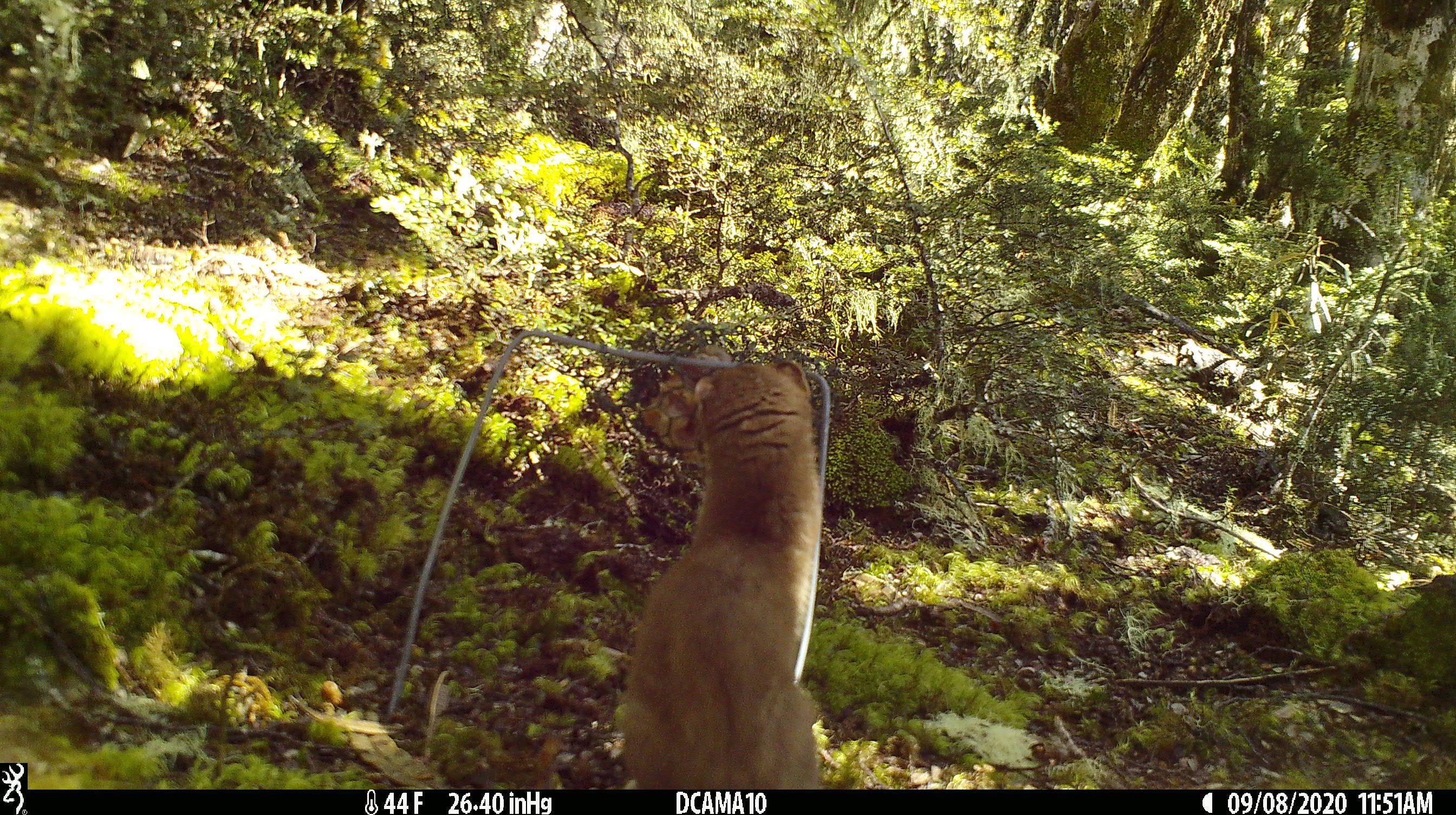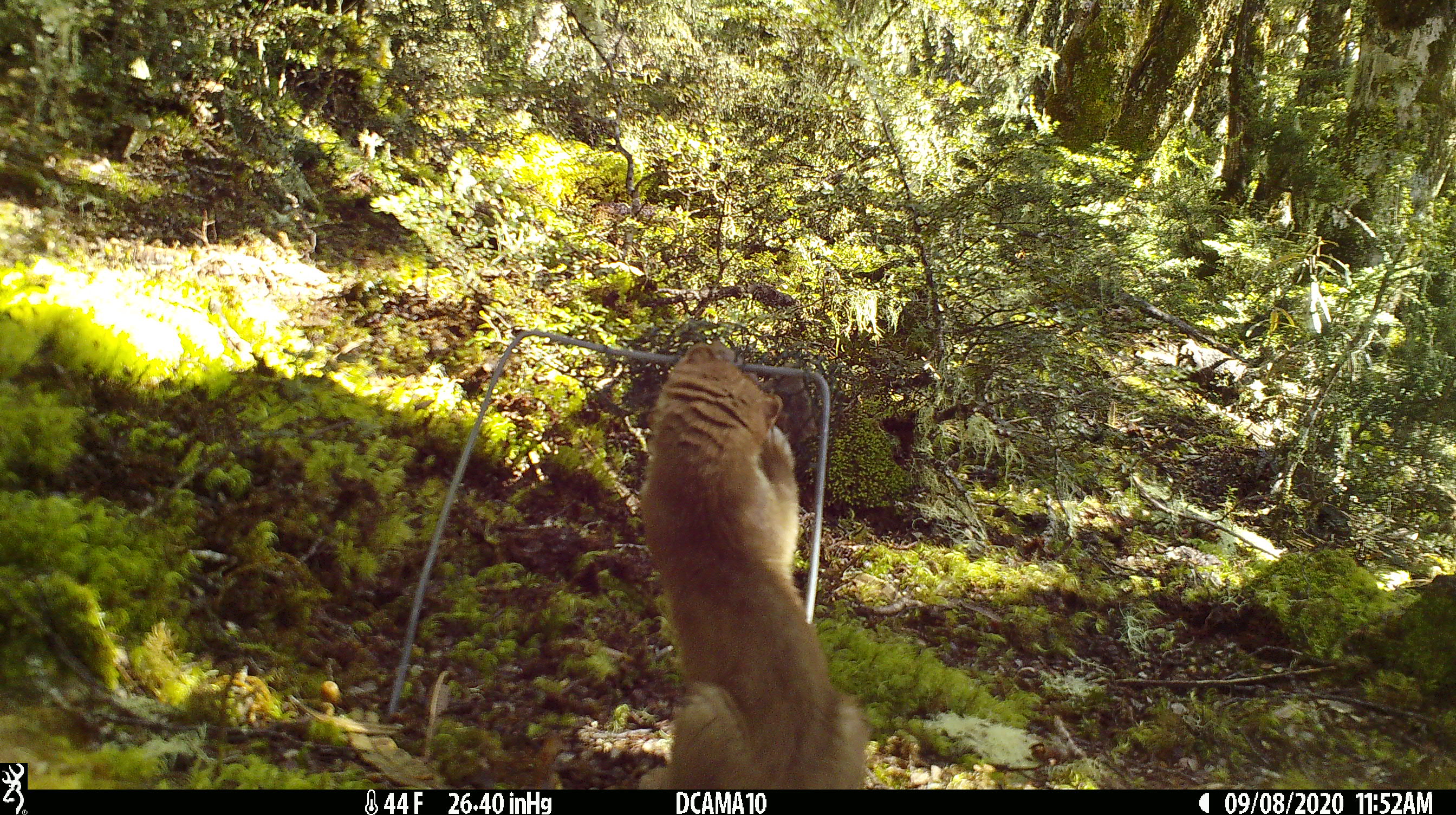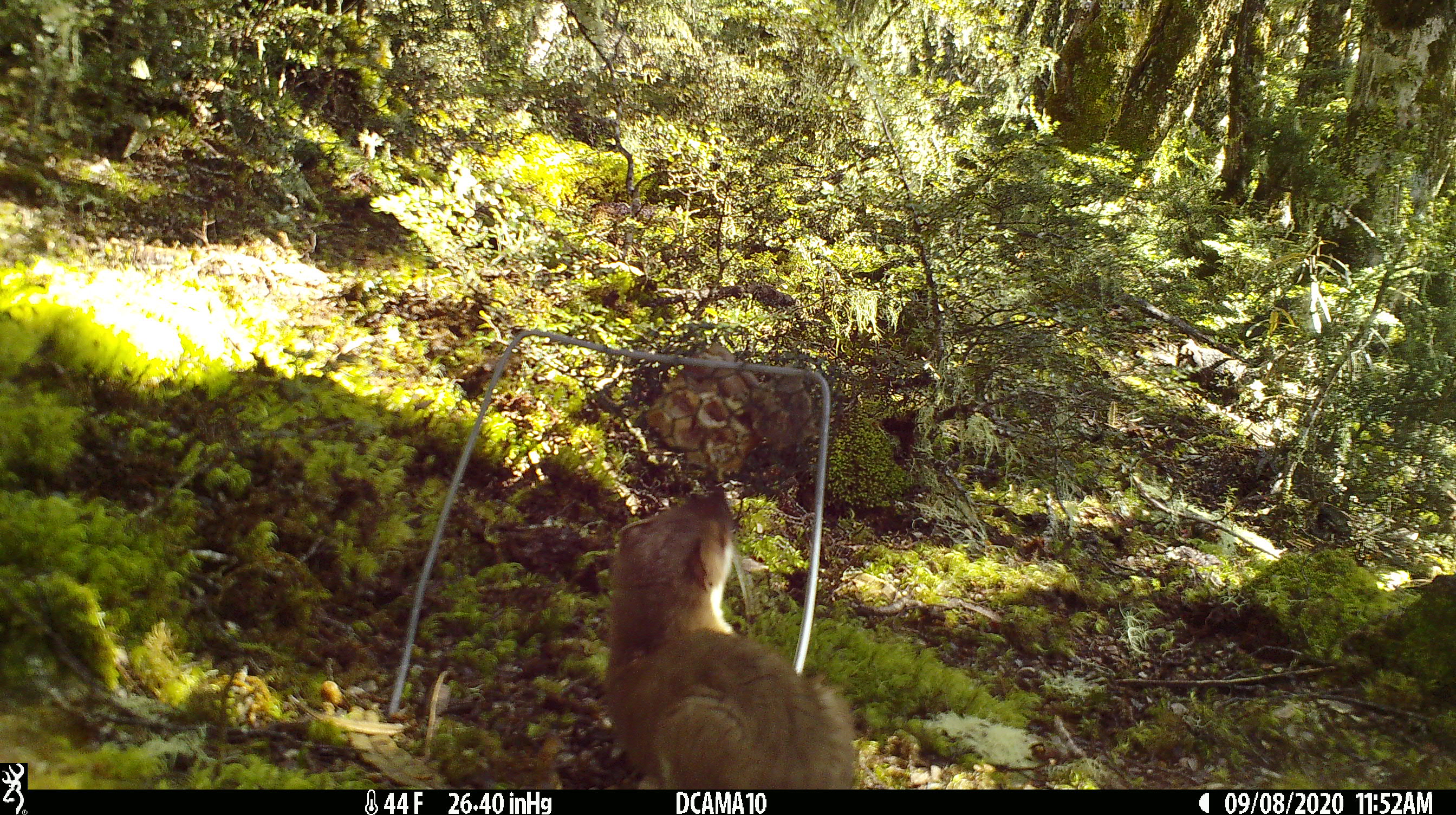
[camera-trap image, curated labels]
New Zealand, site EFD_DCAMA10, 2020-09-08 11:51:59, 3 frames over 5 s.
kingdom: Animalia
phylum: Chordata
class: Mammalia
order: Carnivora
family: Mustelidae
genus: Mustela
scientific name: Mustela erminea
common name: stoat